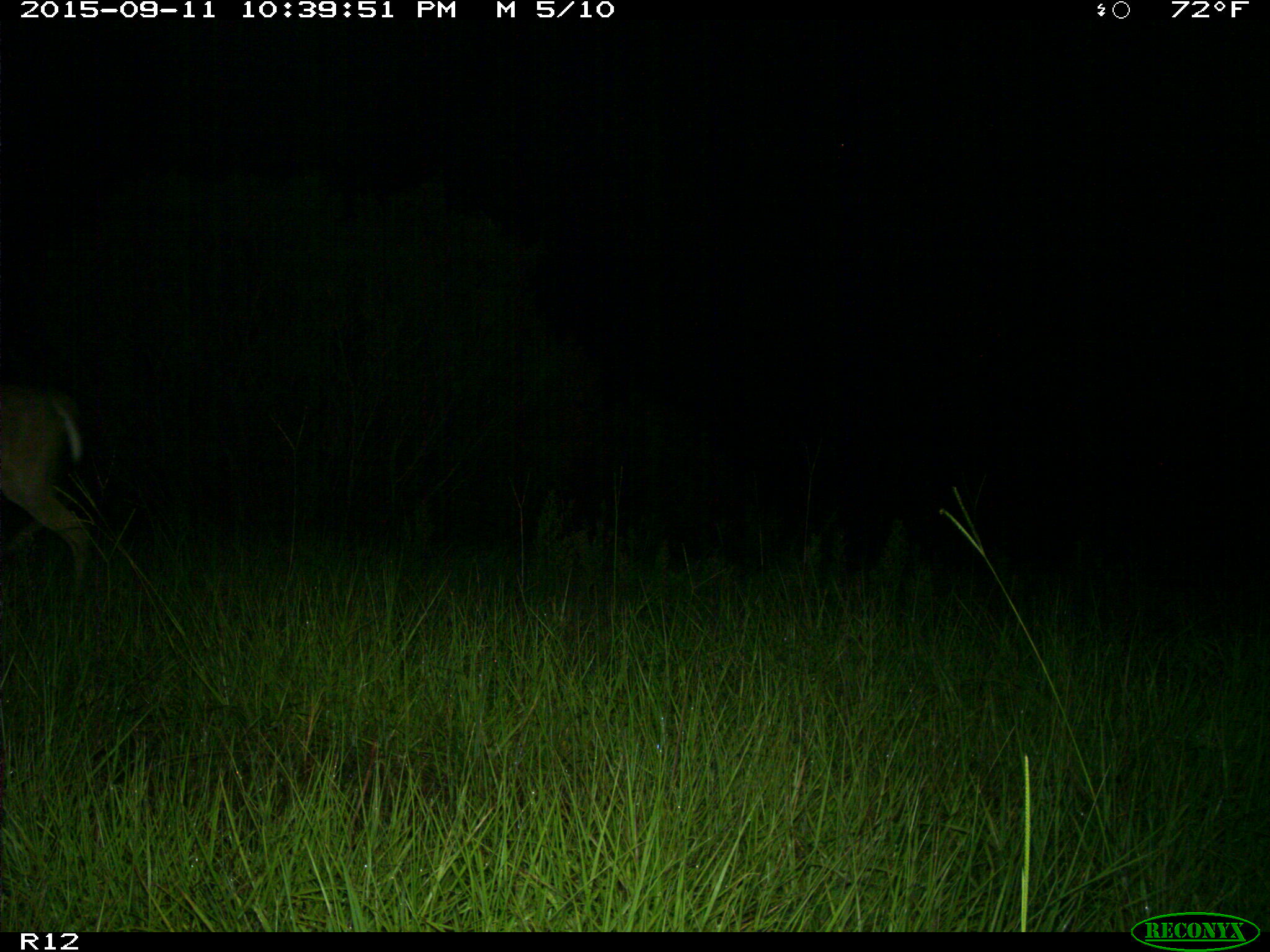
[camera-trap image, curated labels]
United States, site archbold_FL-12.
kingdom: Animalia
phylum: Chordata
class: Mammalia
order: Artiodactyla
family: Cervidae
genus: Odocoileus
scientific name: Odocoileus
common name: deer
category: unidentified deer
Unidentified deer (deer) (Odocoileus).